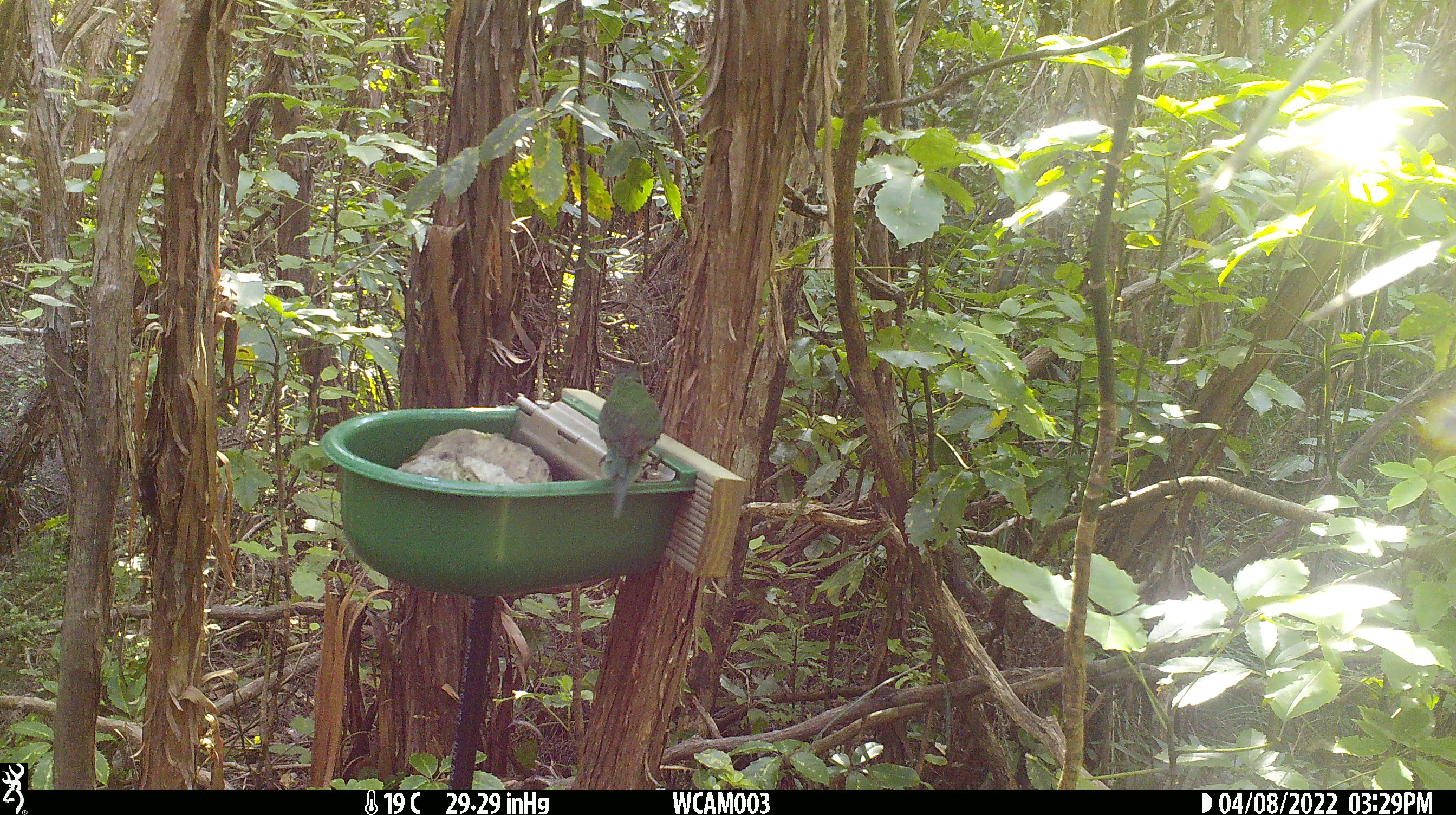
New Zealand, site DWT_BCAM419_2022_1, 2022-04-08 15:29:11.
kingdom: Animalia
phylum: Chordata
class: Aves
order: Psittaciformes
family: Psittaculidae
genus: Cyanoramphus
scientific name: Cyanoramphus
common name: parakeet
Parakeet (Cyanoramphus).